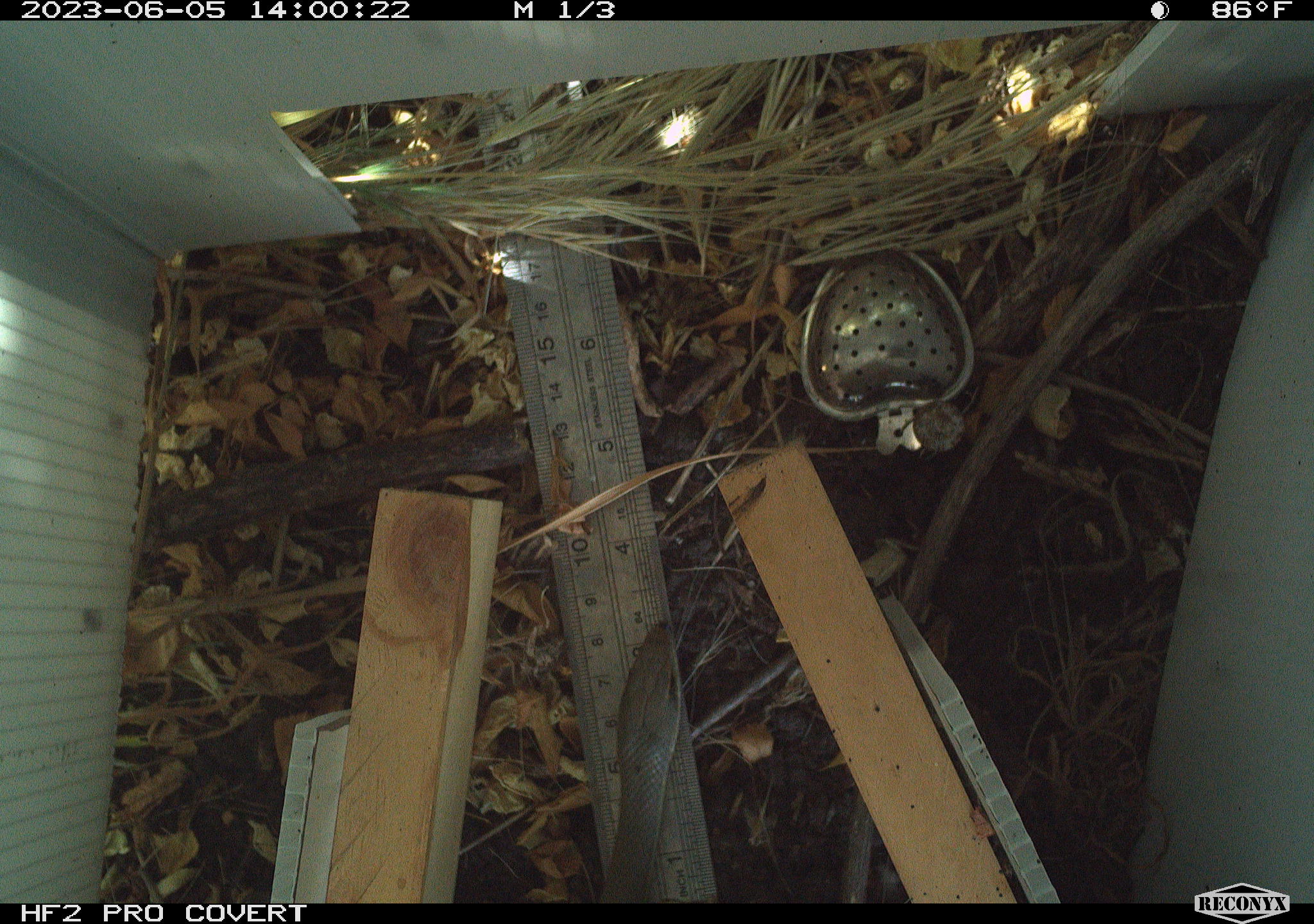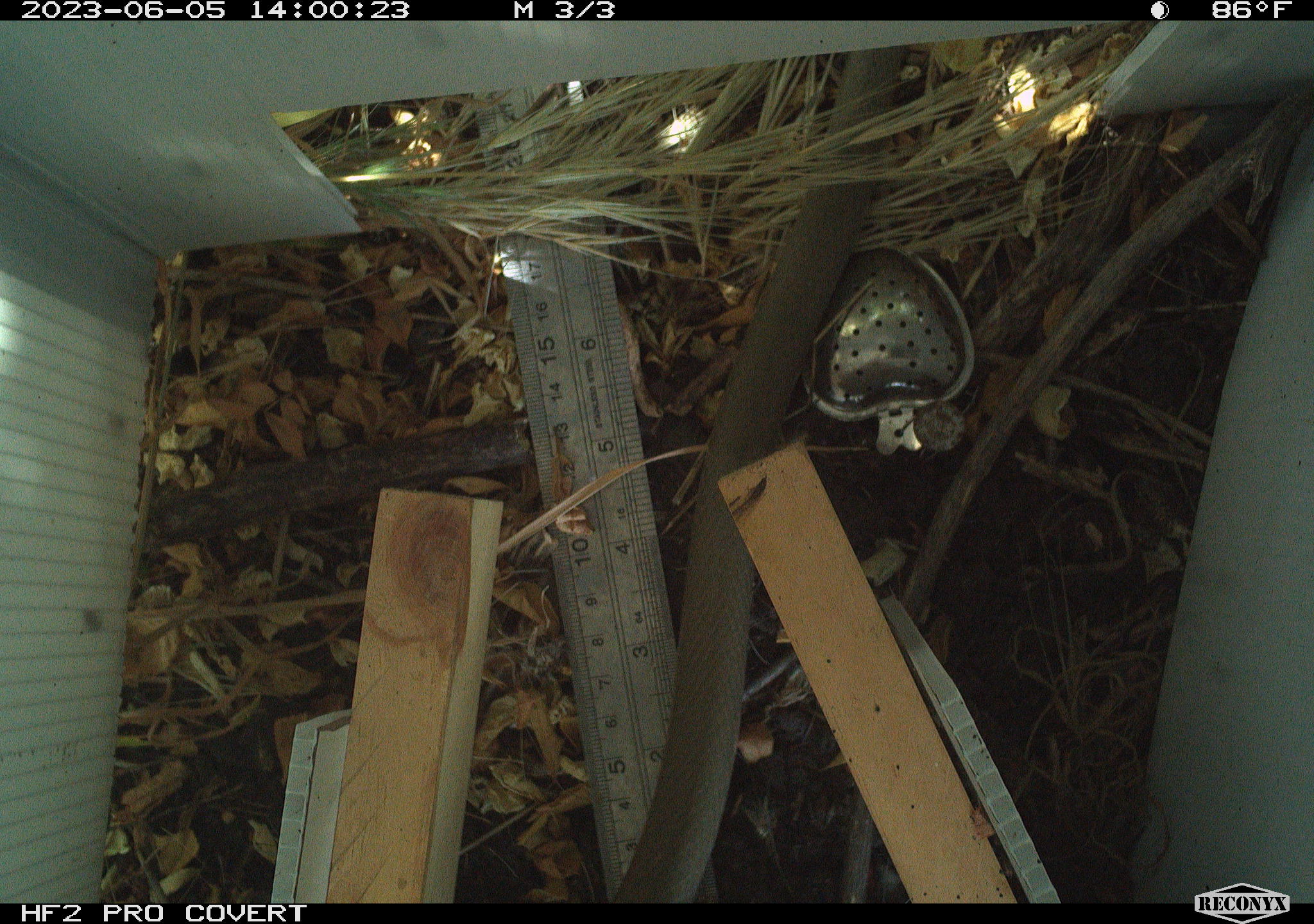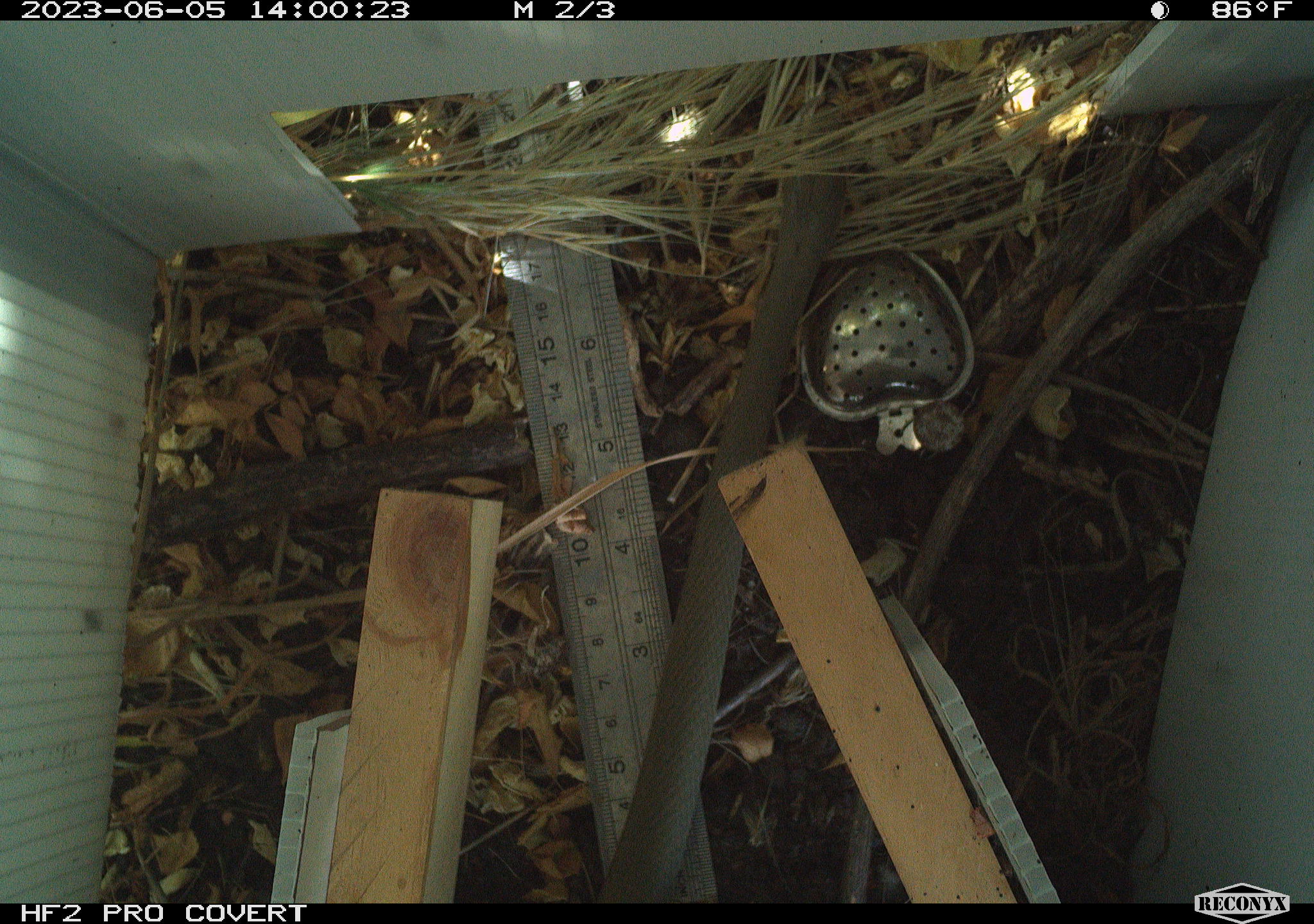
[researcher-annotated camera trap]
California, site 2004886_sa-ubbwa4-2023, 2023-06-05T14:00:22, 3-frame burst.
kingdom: Animalia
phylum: Chordata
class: Reptilia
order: Squamata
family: Colubridae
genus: Coluber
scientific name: Coluber constrictor mormon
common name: western yellow-bellied racer